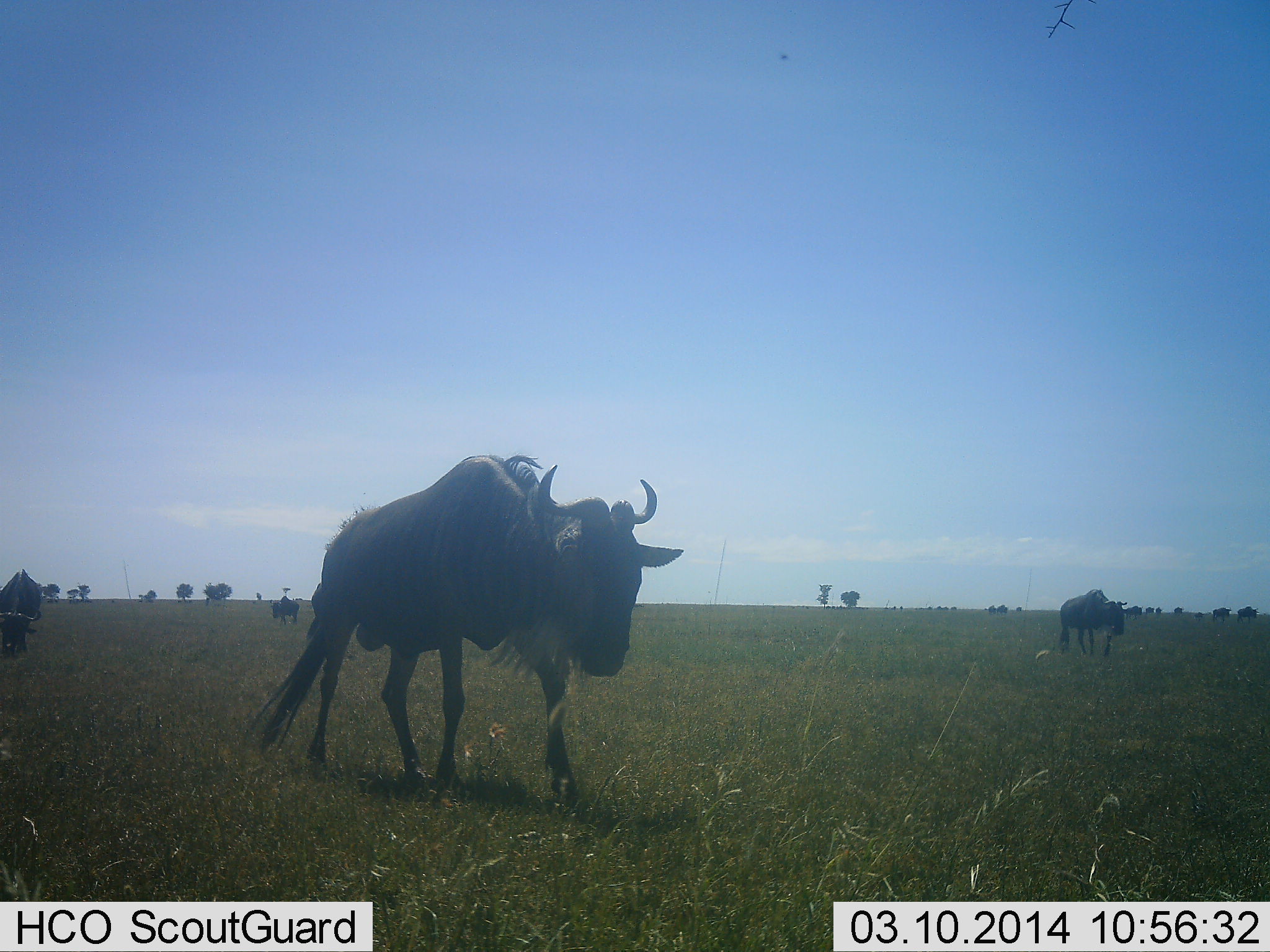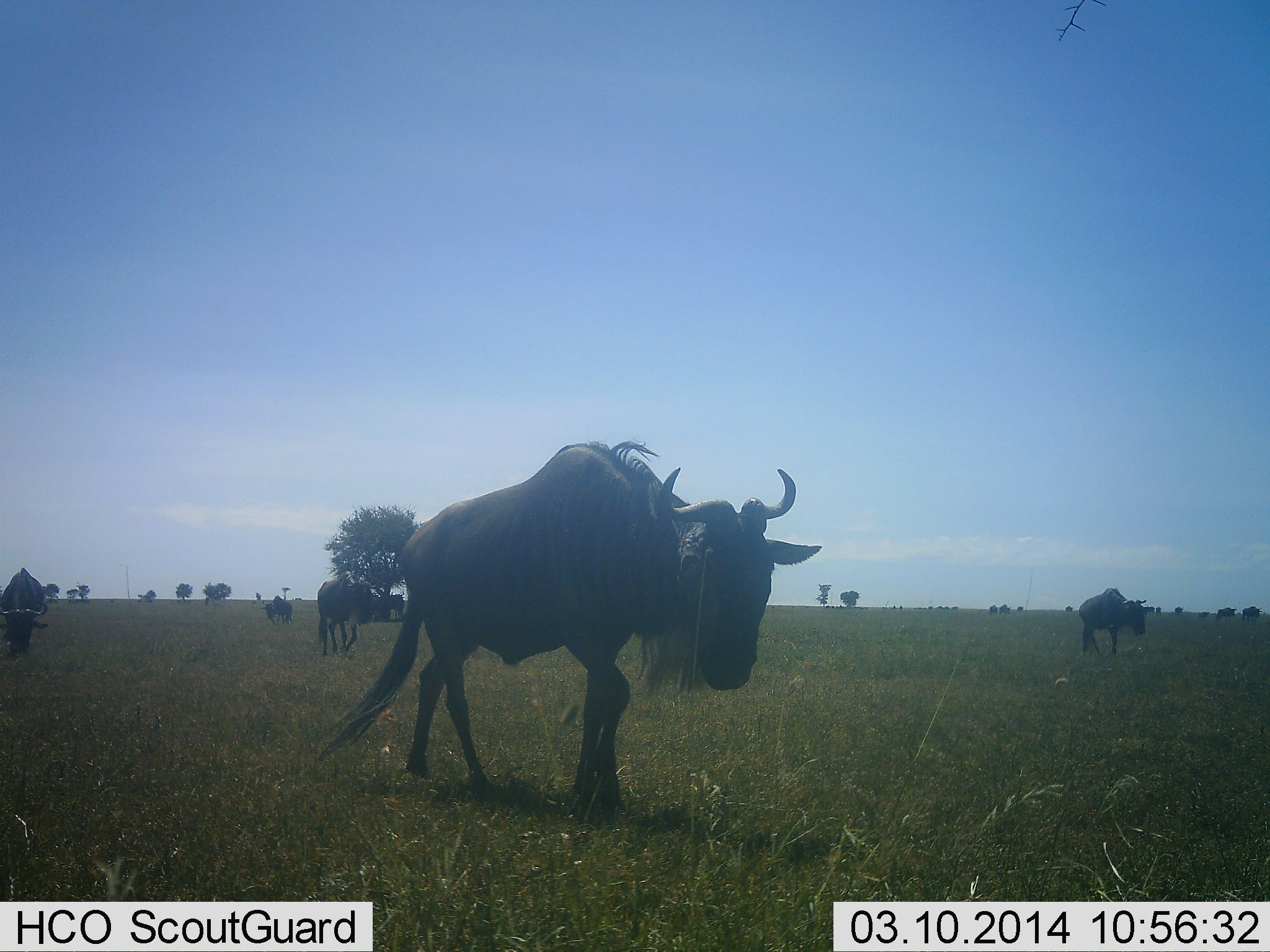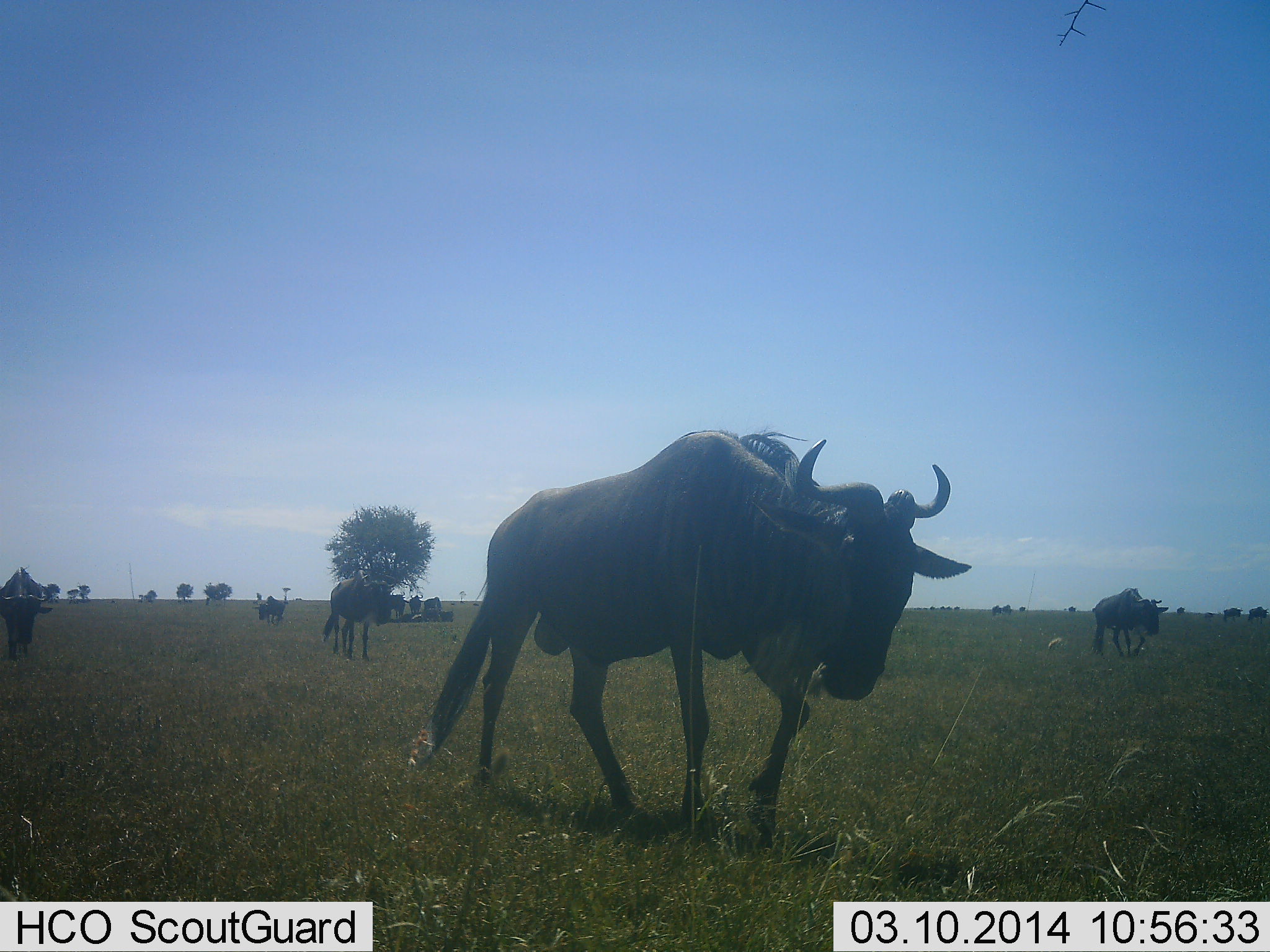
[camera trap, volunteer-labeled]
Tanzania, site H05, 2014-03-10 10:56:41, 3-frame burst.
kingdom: Animalia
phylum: Chordata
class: Mammalia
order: Artiodactyla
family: Bovidae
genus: Connochaetes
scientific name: Connochaetes taurinus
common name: blue wildebeest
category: wildebeest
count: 10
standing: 20%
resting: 0%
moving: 100%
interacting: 0%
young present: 0%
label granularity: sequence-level